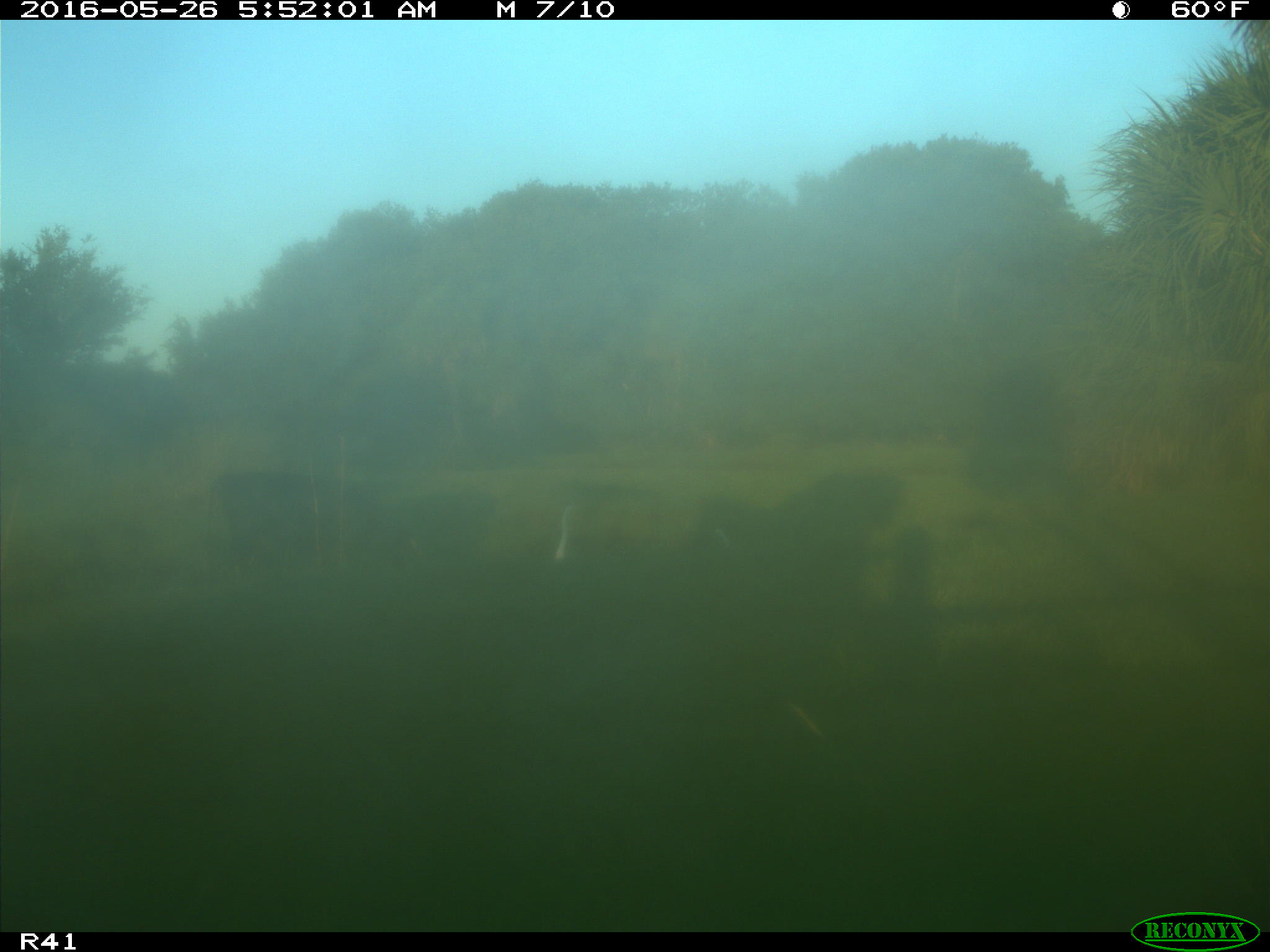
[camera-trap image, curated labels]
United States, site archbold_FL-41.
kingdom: Animalia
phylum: Chordata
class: Mammalia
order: Artiodactyla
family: Bovidae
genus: Bos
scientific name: Bos taurus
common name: domestic cow